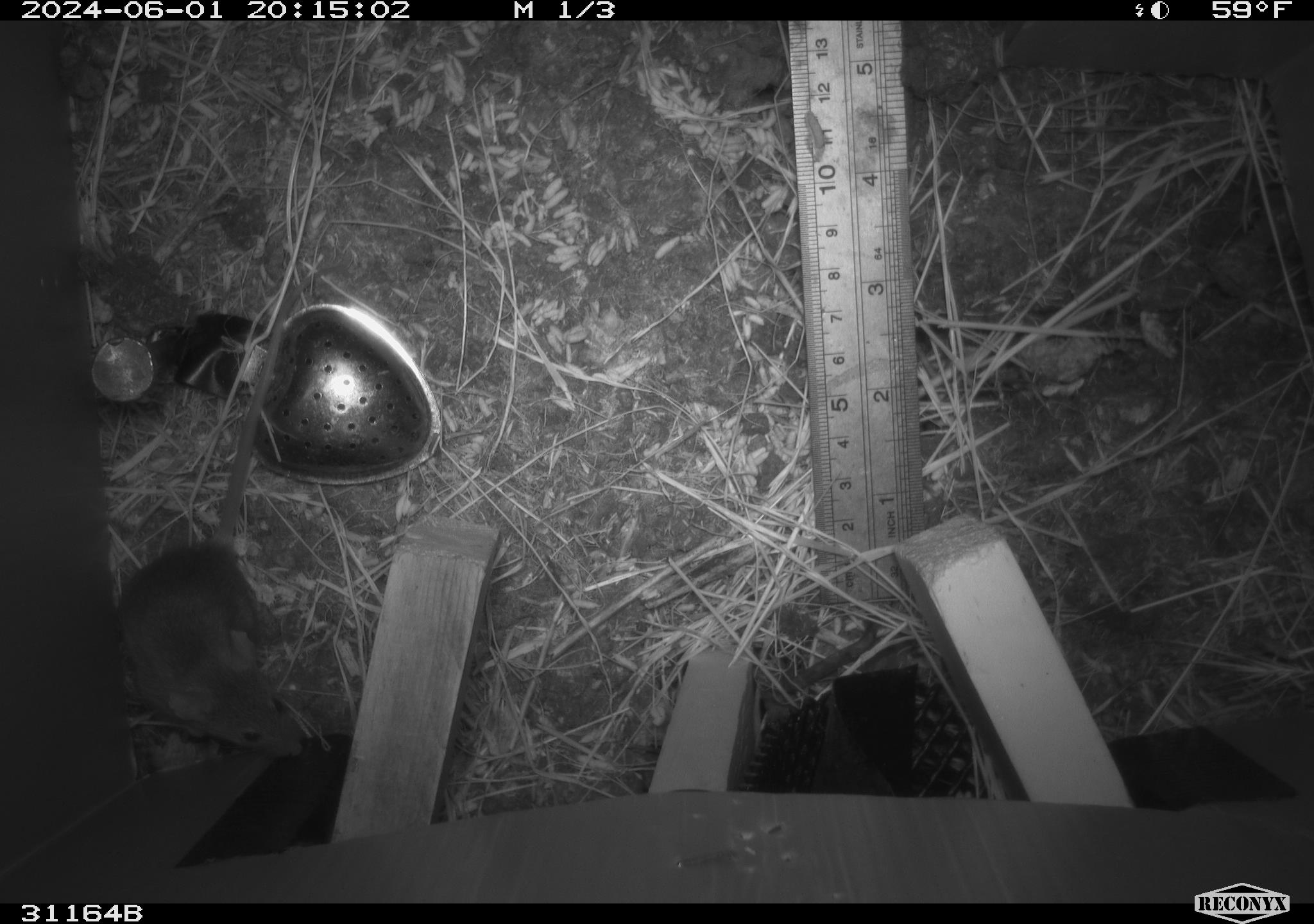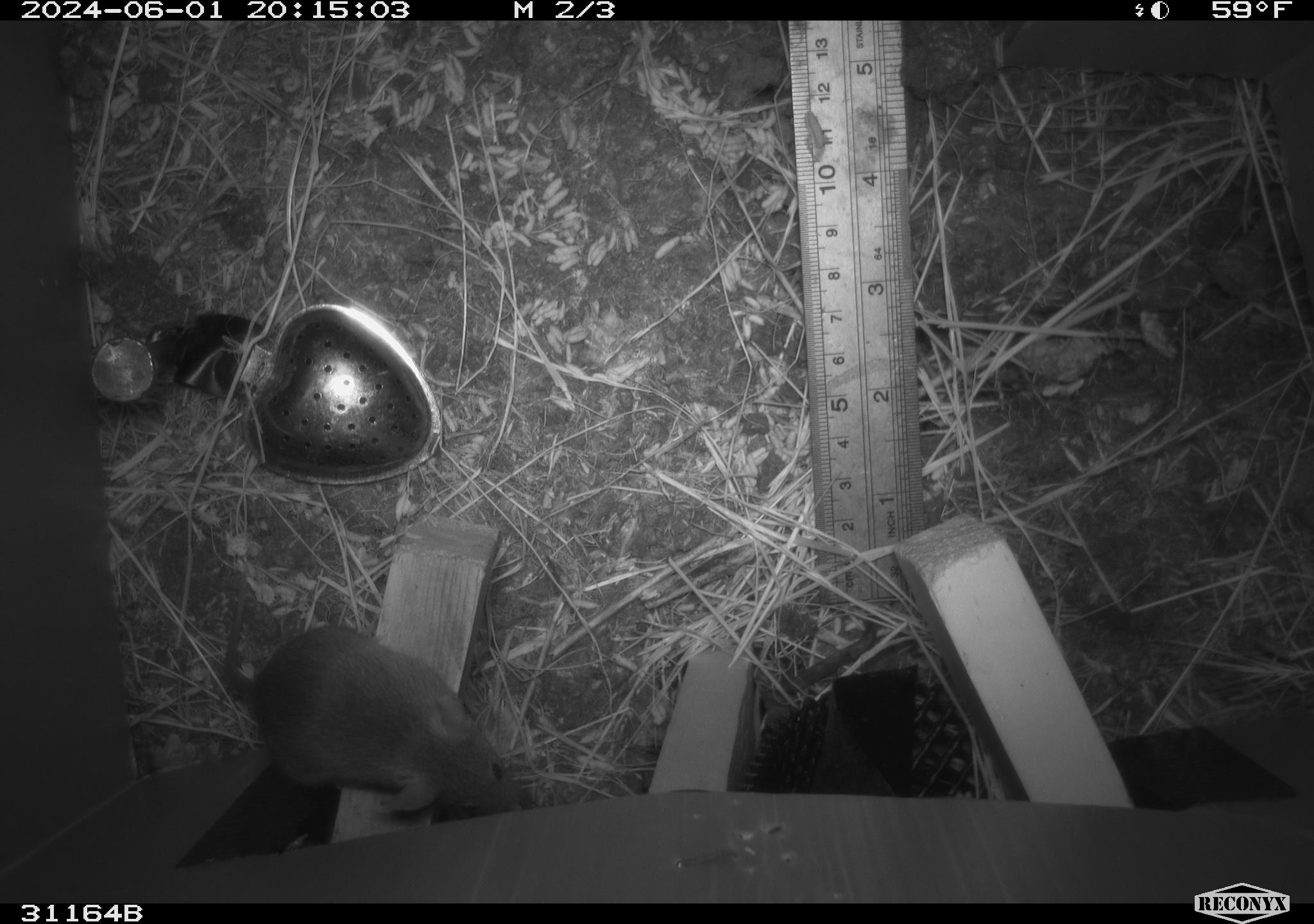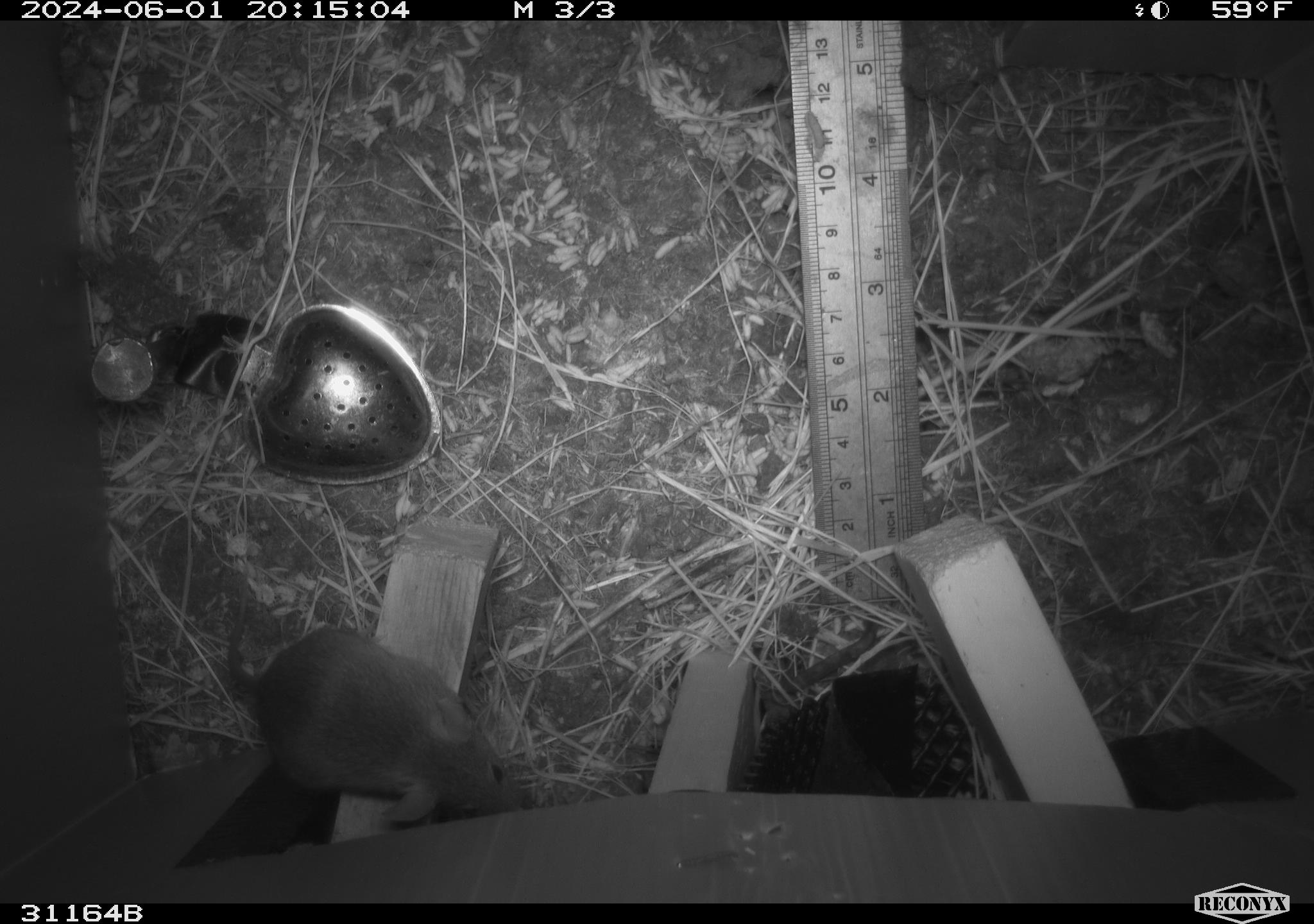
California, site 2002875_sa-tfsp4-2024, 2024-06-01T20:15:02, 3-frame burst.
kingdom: Animalia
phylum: Chordata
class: Mammalia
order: Rodentia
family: Muridae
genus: Mus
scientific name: Mus musculus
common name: house mouse